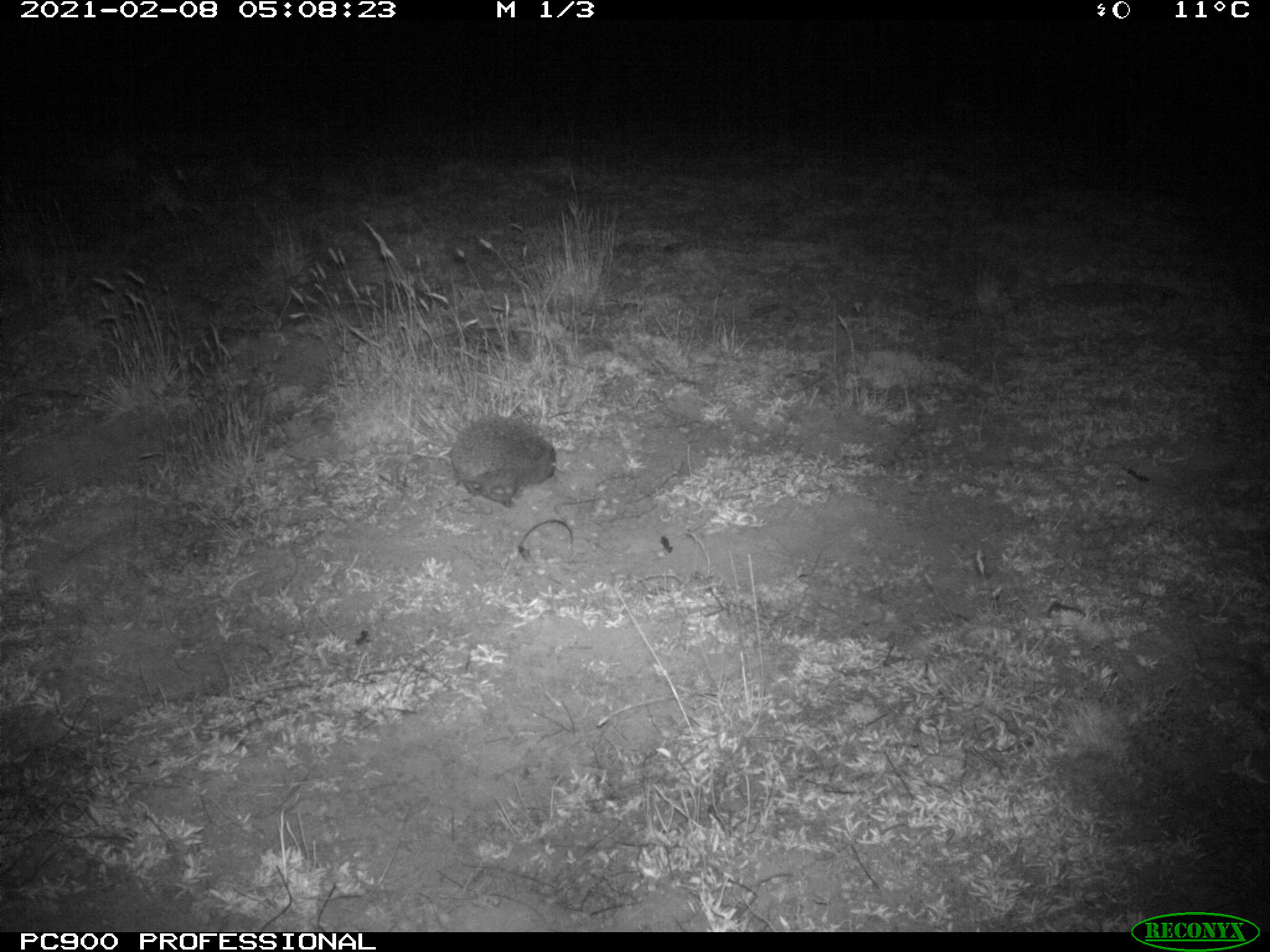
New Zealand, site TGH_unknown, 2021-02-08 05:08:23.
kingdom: Animalia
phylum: Chordata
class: Mammalia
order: Eulipotyphla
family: Erinaceidae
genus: Erinaceus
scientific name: Erinaceus europaeus europaeus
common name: european hedgehog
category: hedgehog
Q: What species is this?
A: Hedgehog (european hedgehog) (Erinaceus europaeus europaeus).